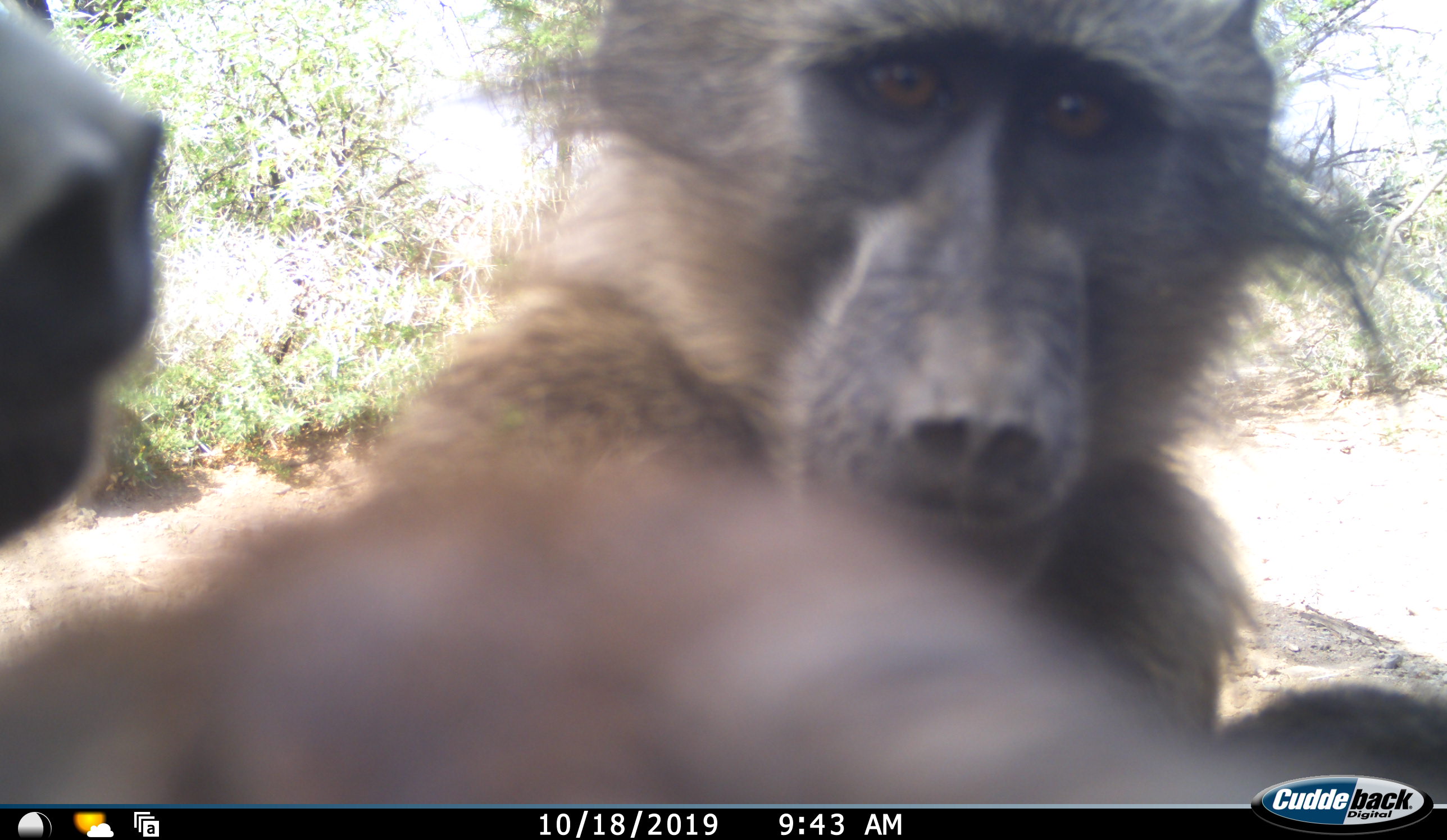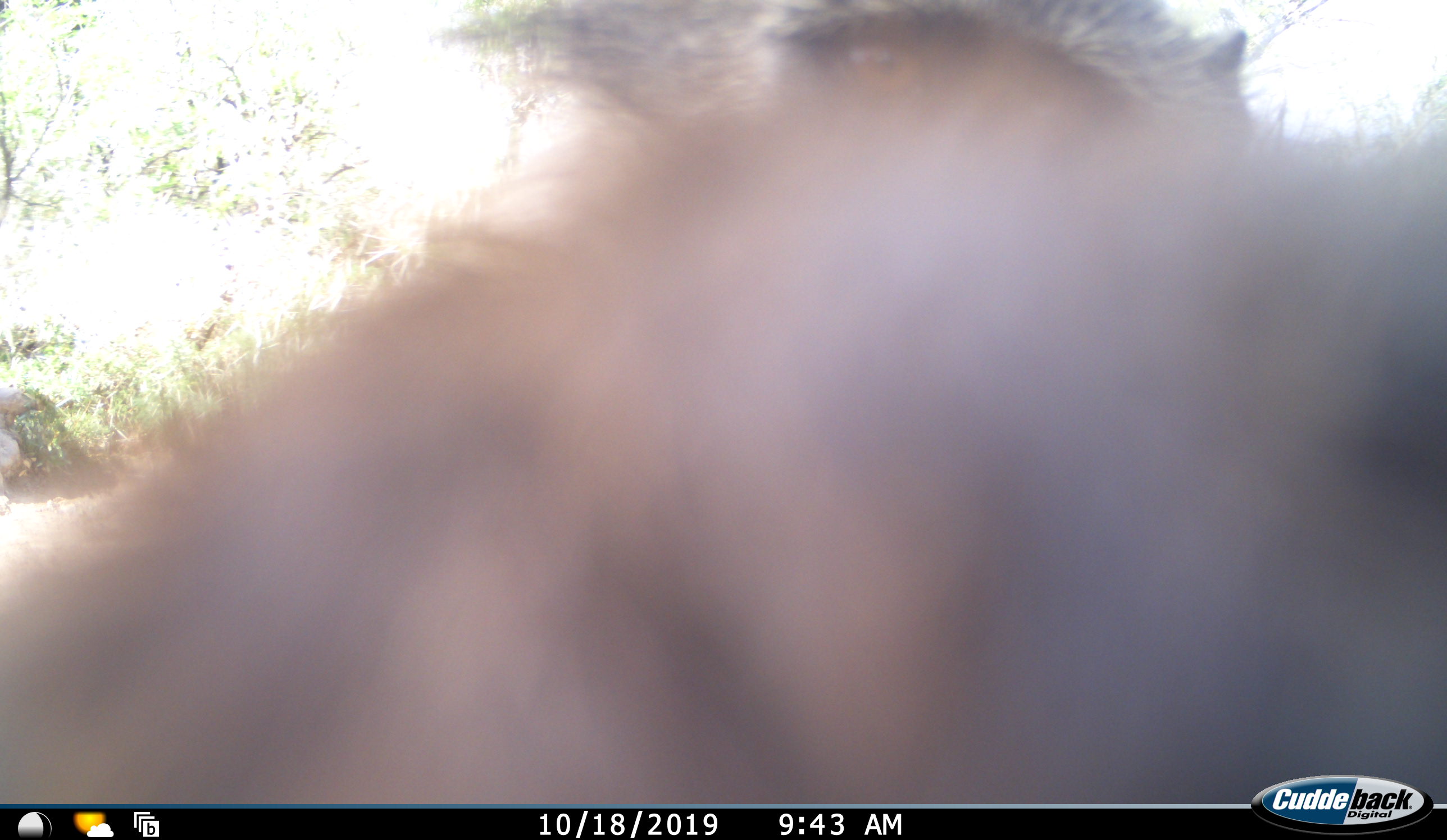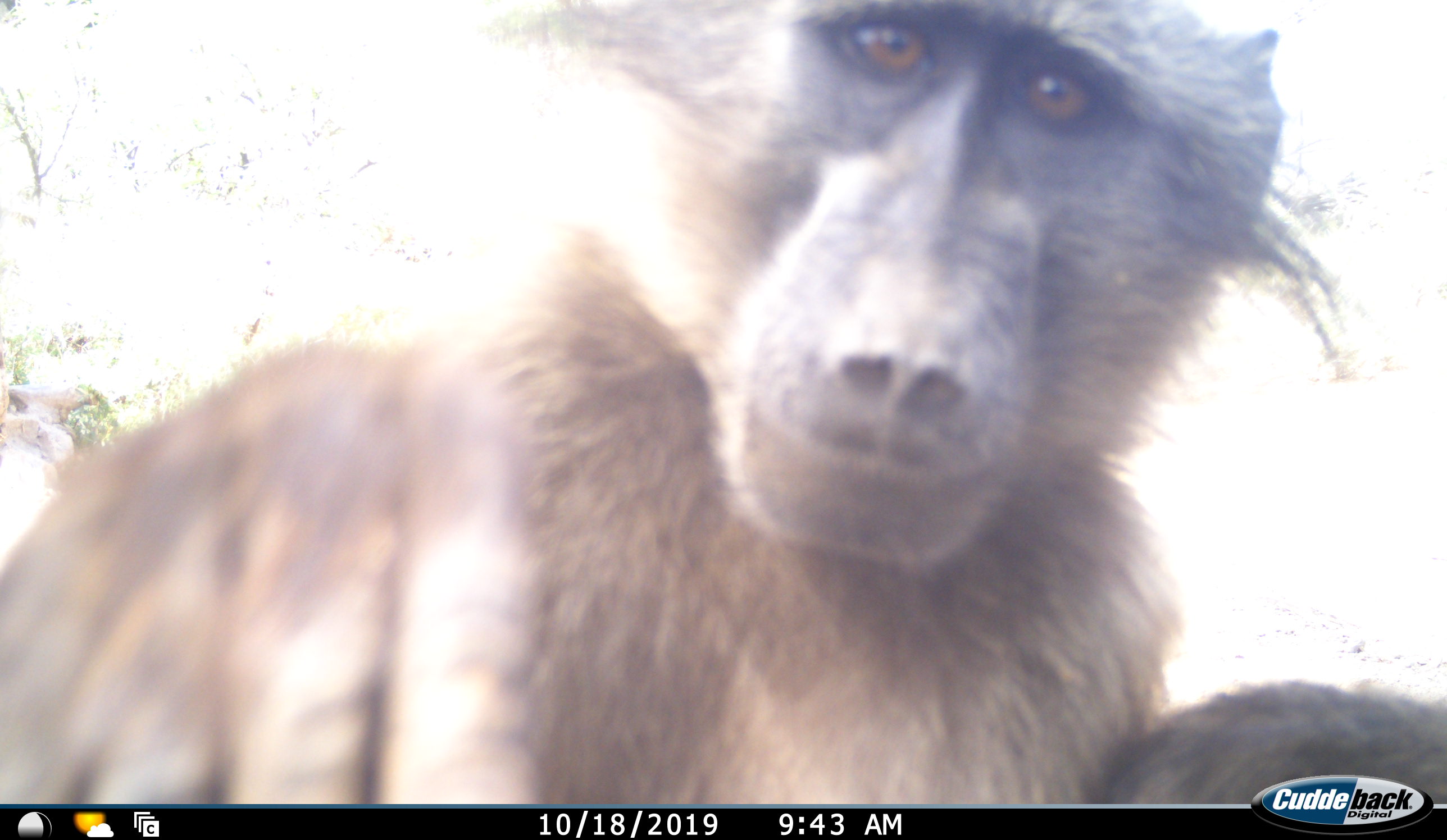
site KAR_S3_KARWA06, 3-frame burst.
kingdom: Animalia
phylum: Chordata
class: Mammalia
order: Primates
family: Cercopithecidae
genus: Papio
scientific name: Papio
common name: baboon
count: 2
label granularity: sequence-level